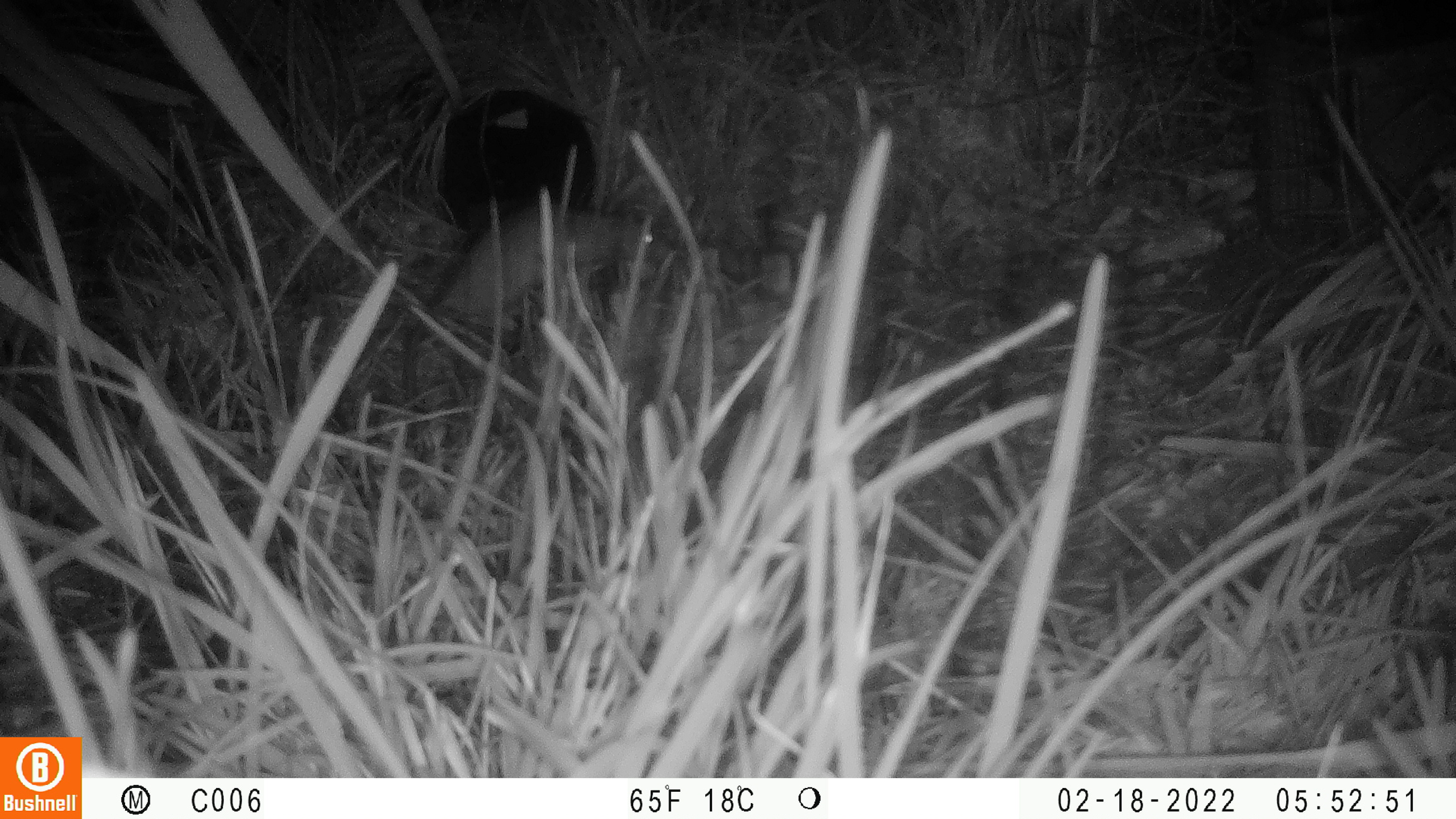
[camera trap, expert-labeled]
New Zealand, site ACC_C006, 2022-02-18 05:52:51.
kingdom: Animalia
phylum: Chordata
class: Mammalia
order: Rodentia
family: Muridae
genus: Rattus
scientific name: Rattus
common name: rat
Rat (Rattus).